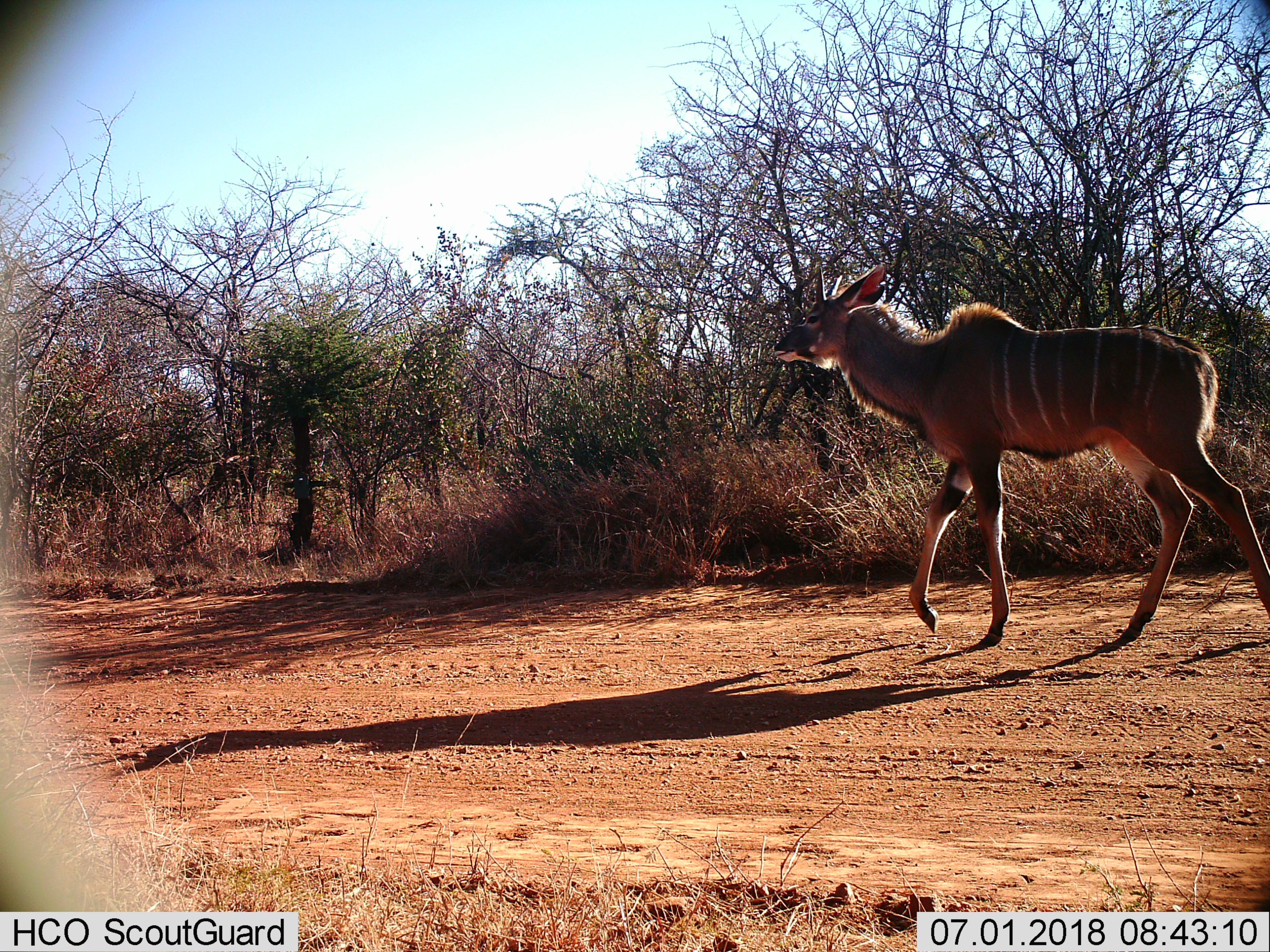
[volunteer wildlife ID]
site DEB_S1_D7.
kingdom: Animalia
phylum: Chordata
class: Mammalia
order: Artiodactyla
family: Bovidae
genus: Tragelaphus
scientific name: Tragelaphus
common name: kudu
Kudu (Tragelaphus), count 1. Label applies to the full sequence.